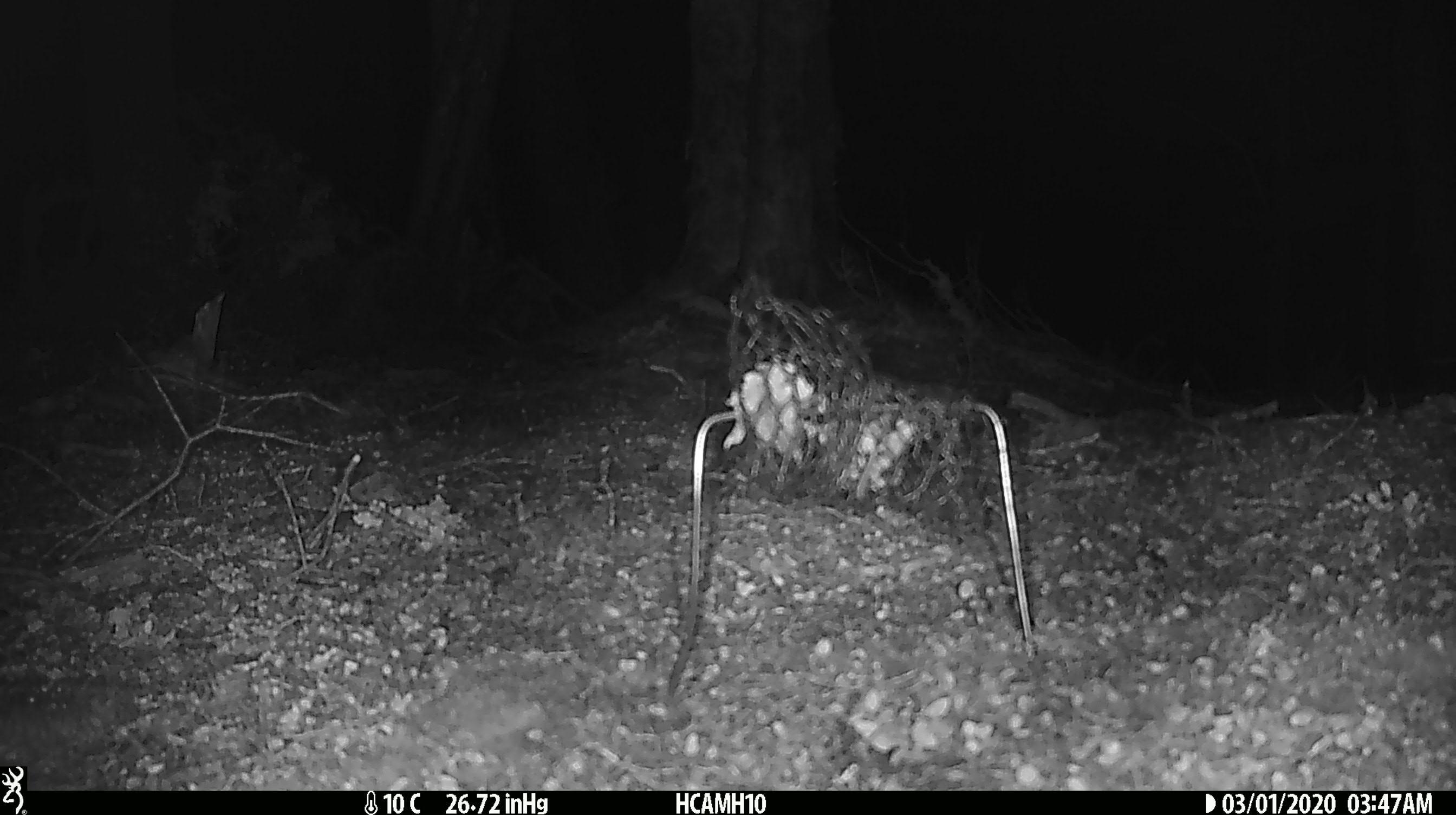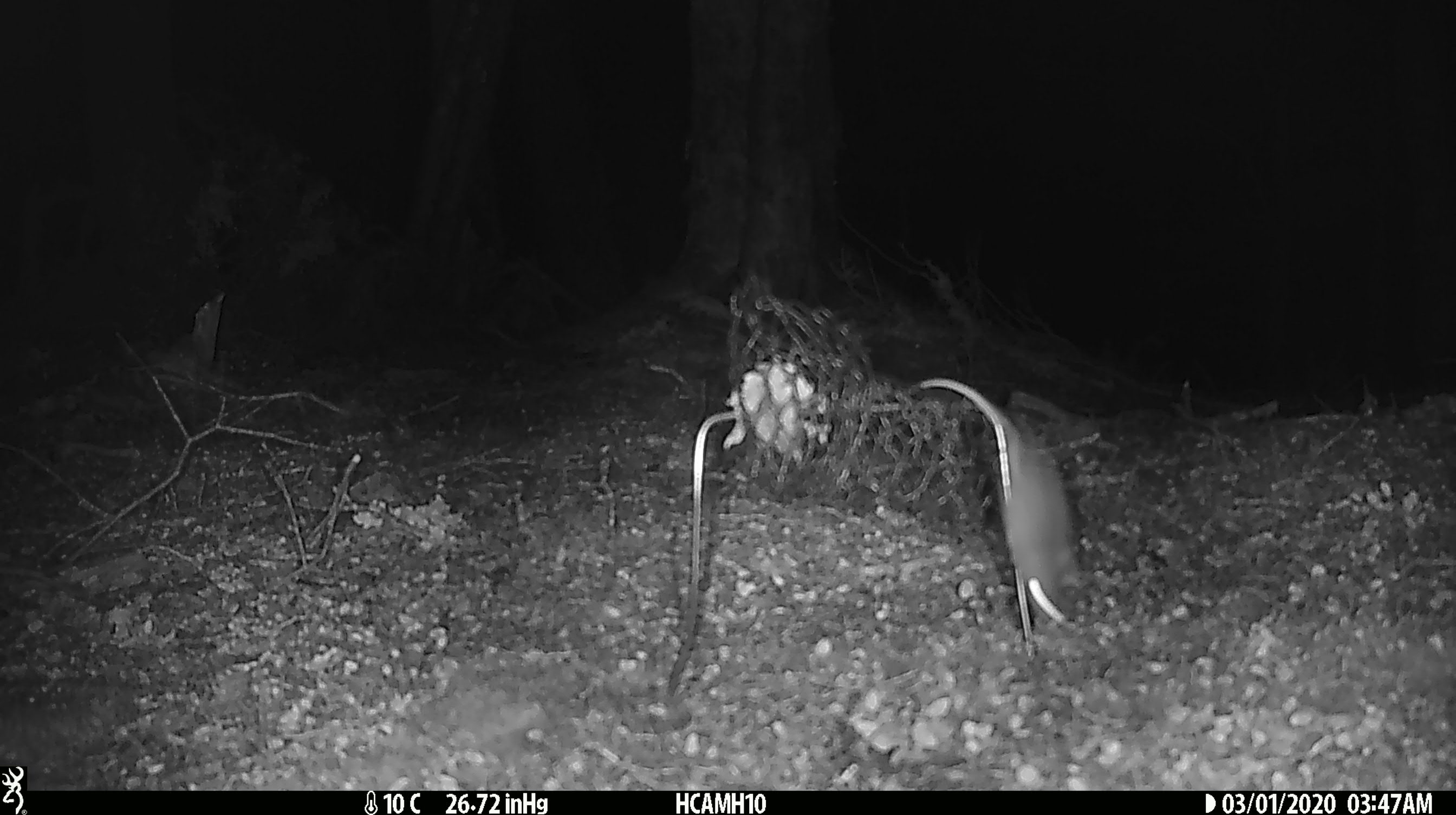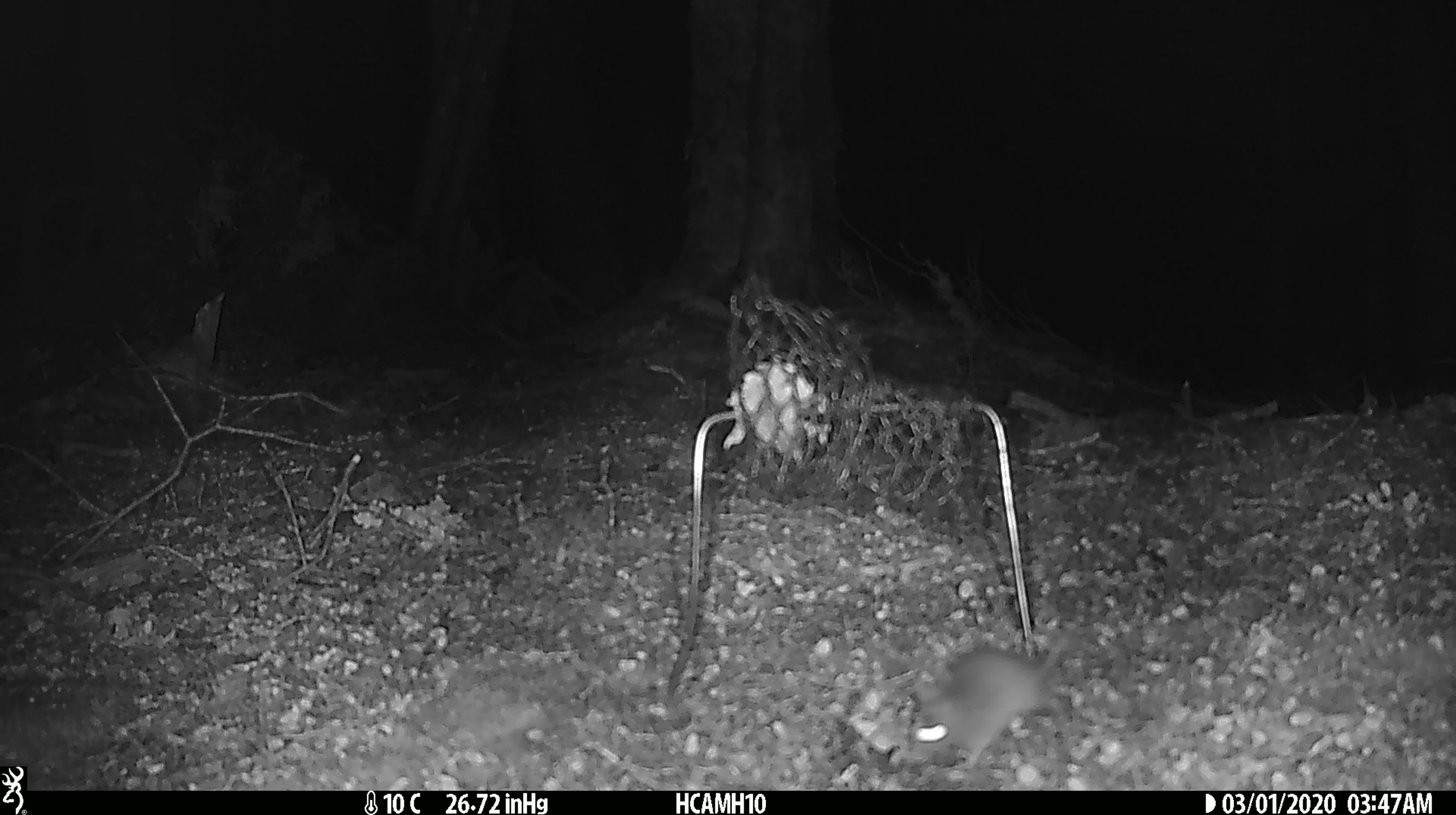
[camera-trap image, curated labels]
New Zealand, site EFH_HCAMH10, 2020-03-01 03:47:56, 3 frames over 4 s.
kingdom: Animalia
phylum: Chordata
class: Mammalia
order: Rodentia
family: Muridae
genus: Mus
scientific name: Mus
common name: mouse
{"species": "mouse (Mus)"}